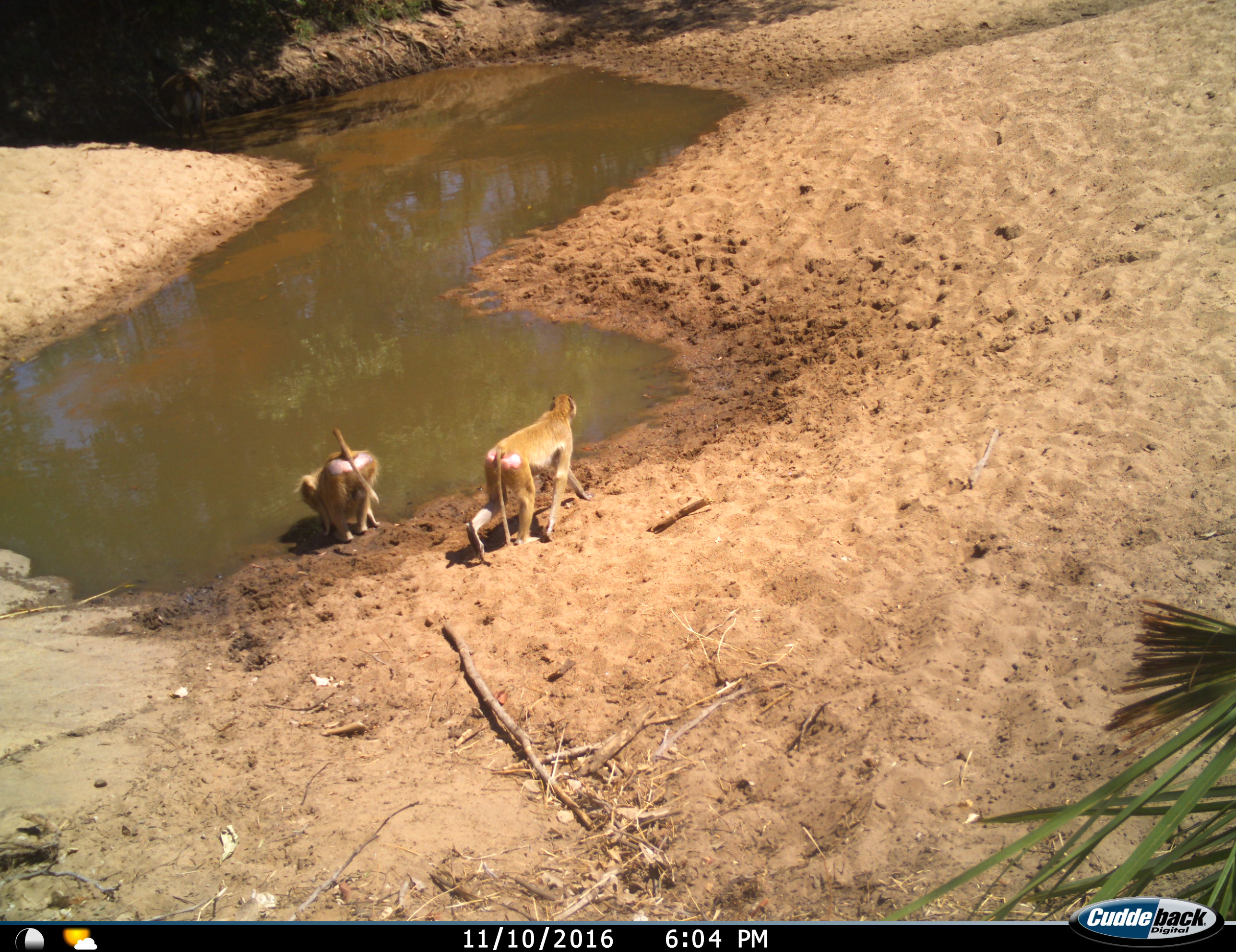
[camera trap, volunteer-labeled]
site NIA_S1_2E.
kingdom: Animalia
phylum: Chordata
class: Mammalia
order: Primates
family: Cercopithecidae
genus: Papio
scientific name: Papio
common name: baboon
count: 2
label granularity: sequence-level